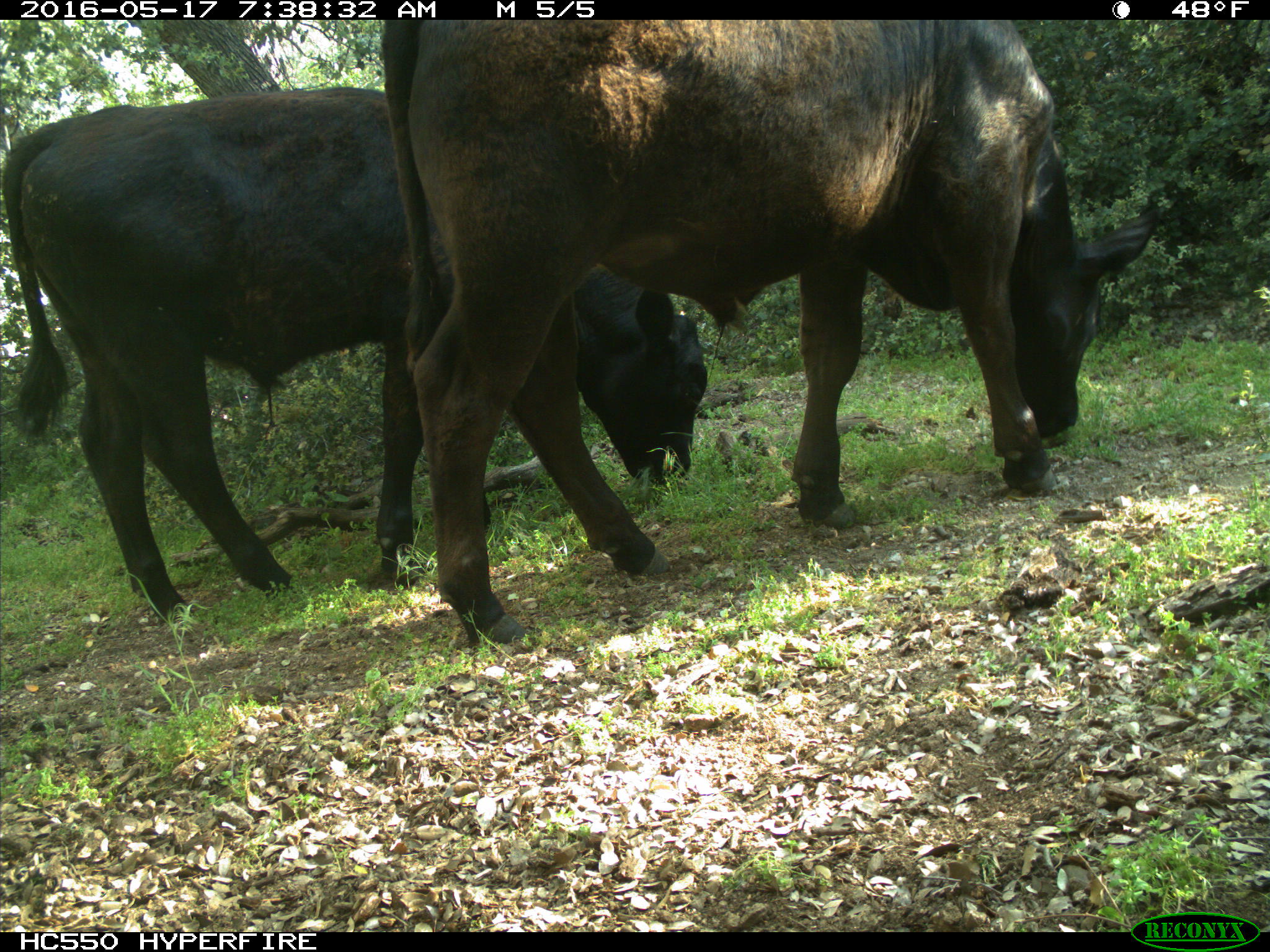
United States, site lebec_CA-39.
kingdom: Animalia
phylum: Chordata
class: Mammalia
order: Artiodactyla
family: Bovidae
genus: Bos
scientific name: Bos taurus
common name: domestic cow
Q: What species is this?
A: Bos taurus (domestic cow).